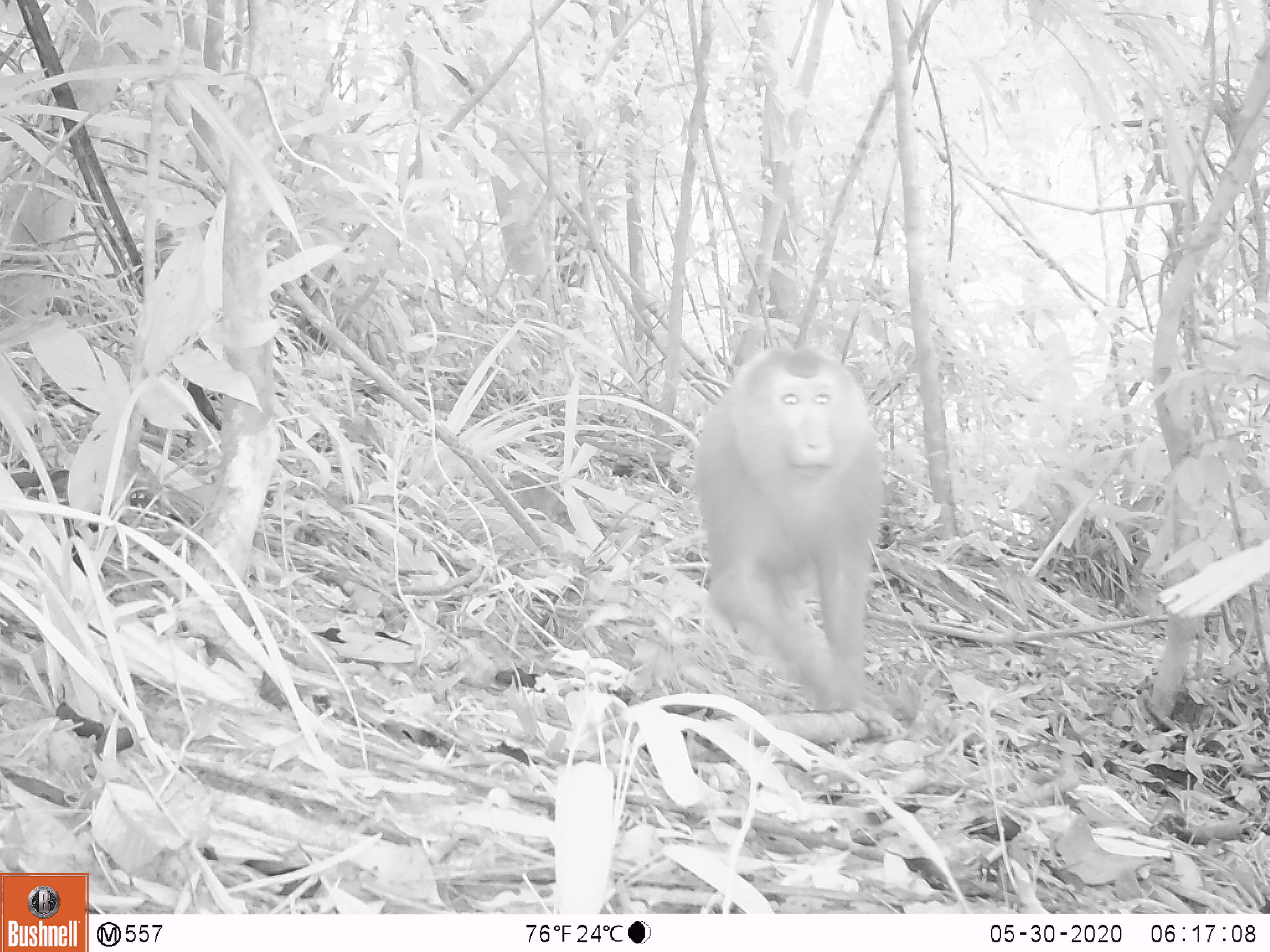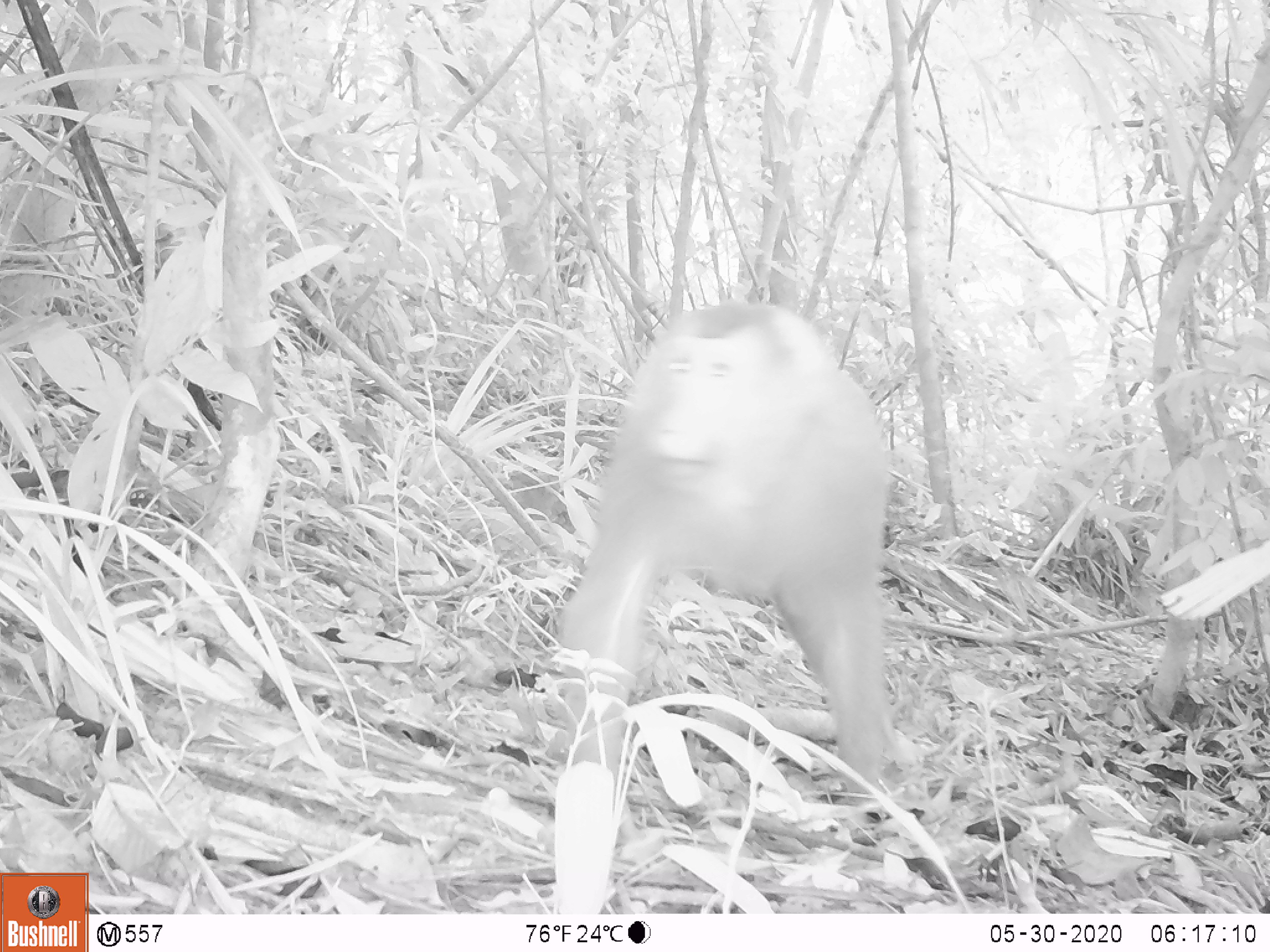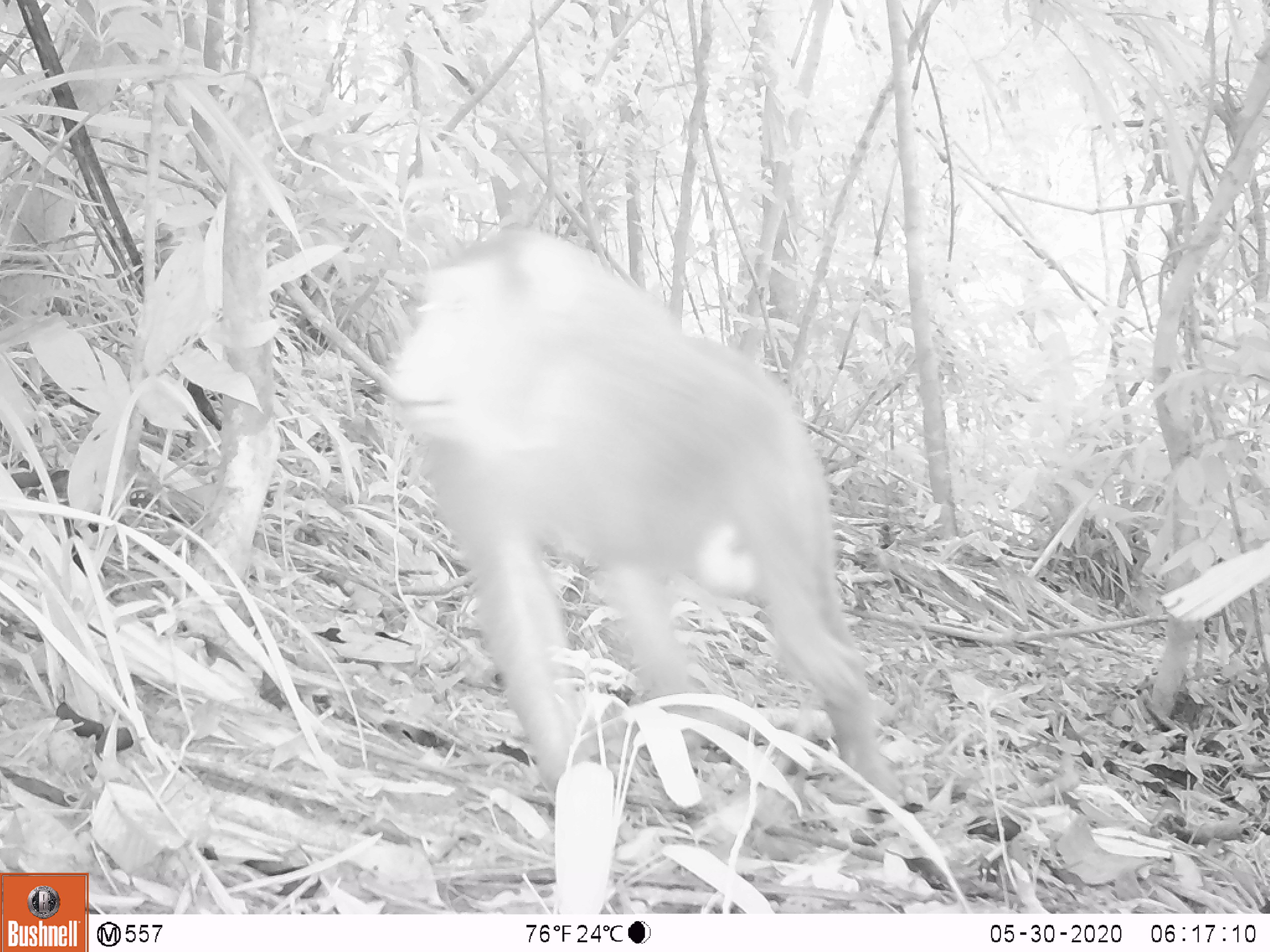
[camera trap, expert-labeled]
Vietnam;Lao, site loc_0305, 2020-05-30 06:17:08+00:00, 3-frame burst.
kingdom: Animalia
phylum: Chordata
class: Mammalia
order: Primates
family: Cercopithecidae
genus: Macaca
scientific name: Macaca nemestrina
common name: pig-tailed macaque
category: pig tailed macaque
Pig tailed macaque (pig-tailed macaque) (Macaca nemestrina). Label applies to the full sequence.